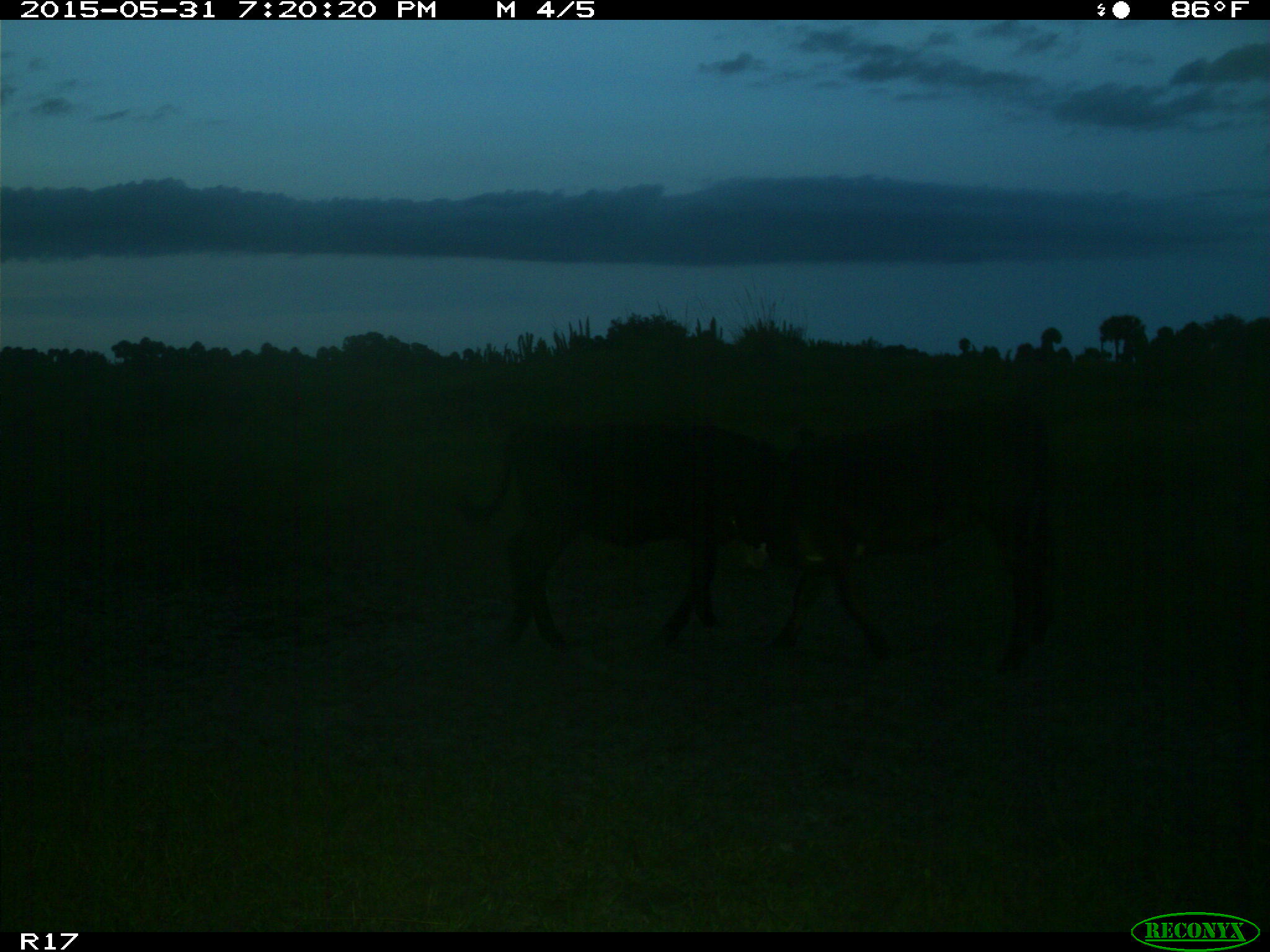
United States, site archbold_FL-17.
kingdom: Animalia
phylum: Chordata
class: Mammalia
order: Artiodactyla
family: Bovidae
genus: Bos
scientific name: Bos taurus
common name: domestic cow